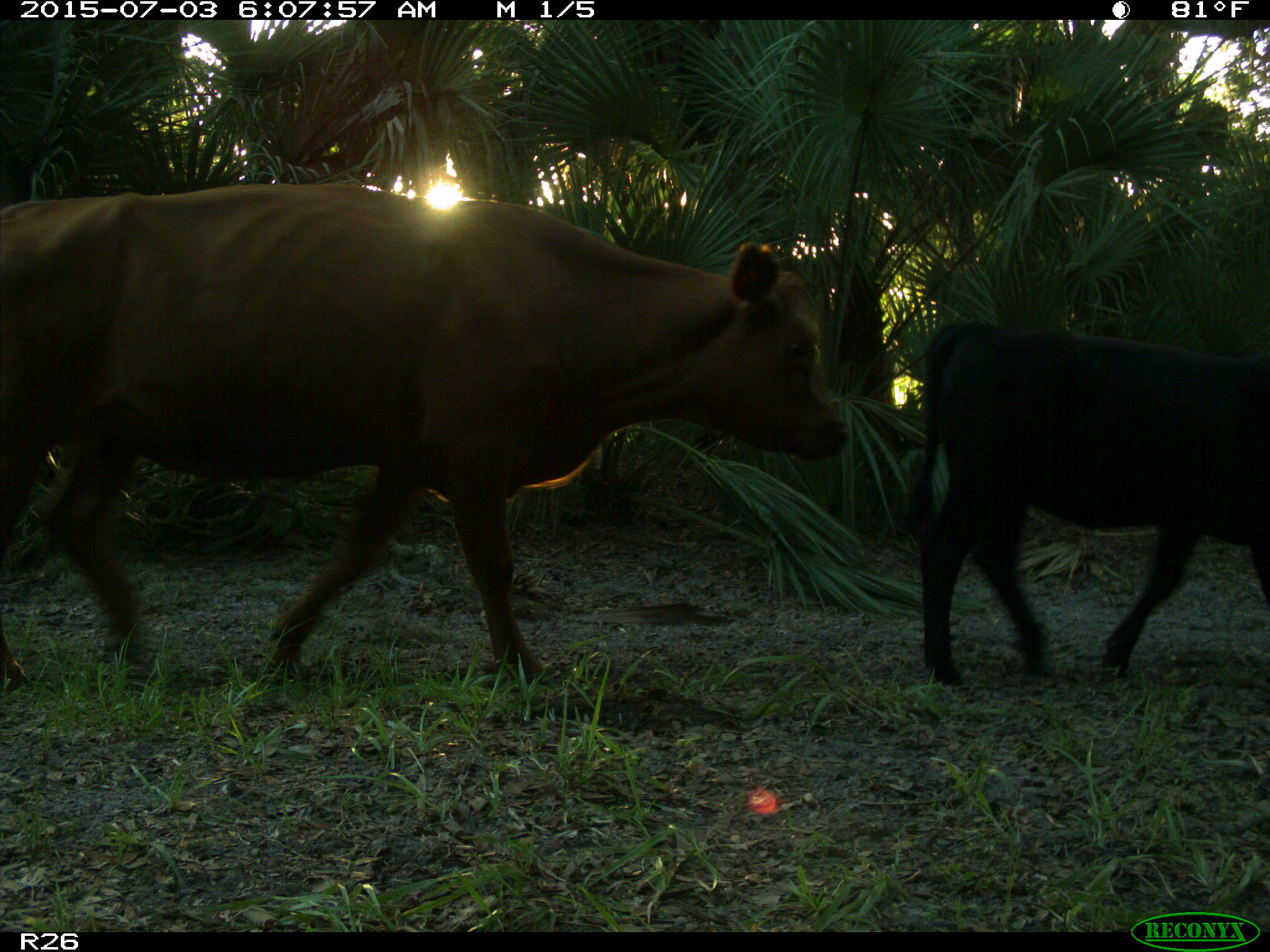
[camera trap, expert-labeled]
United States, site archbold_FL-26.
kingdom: Animalia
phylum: Chordata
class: Mammalia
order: Artiodactyla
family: Bovidae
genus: Bos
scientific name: Bos taurus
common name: domestic cow